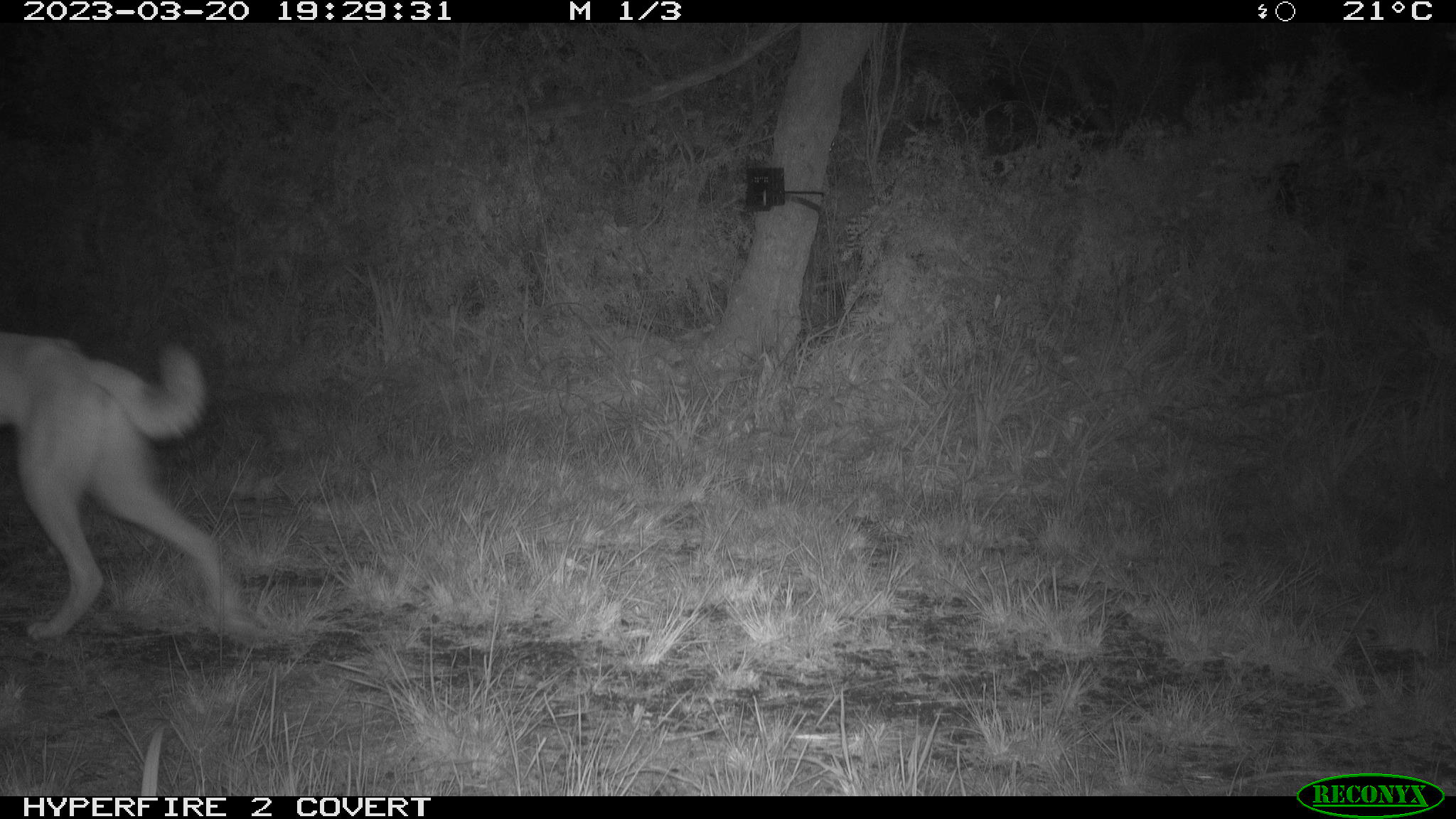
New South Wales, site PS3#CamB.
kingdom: Animalia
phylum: Chordata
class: Mammalia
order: Carnivora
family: Canidae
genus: Canis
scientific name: Canis familiaris dingo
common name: dingo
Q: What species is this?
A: Dingo (Canis familiaris dingo).